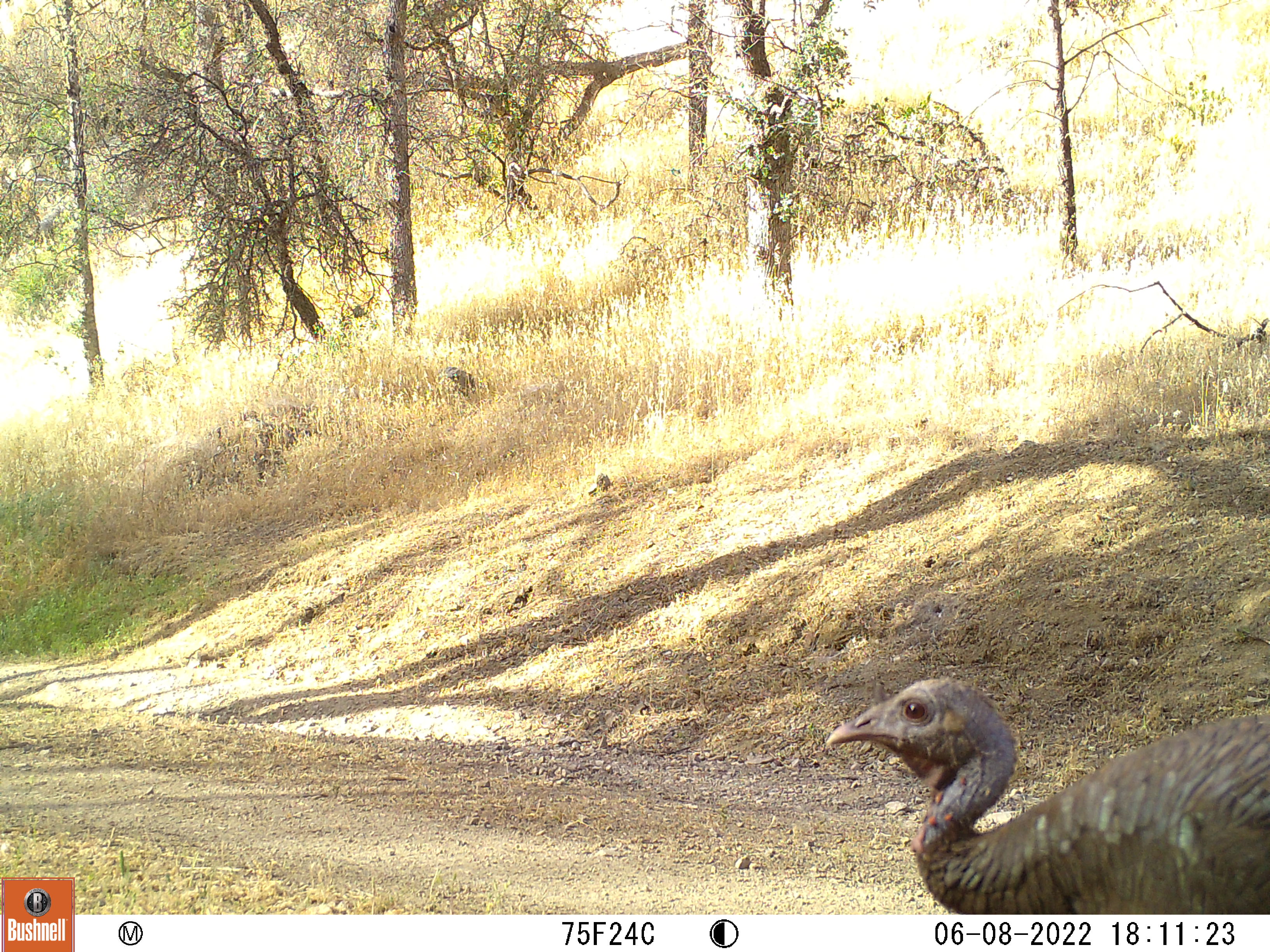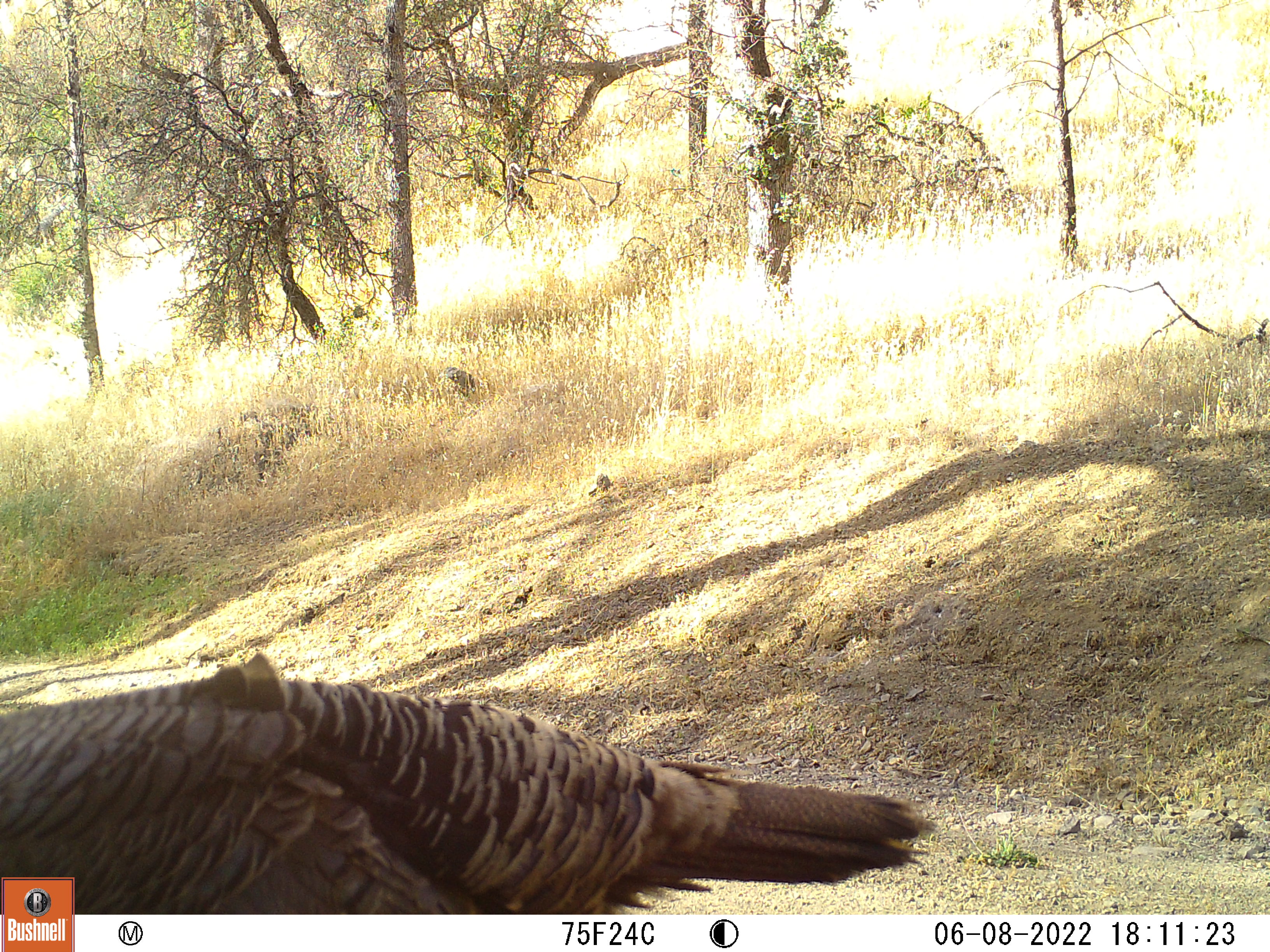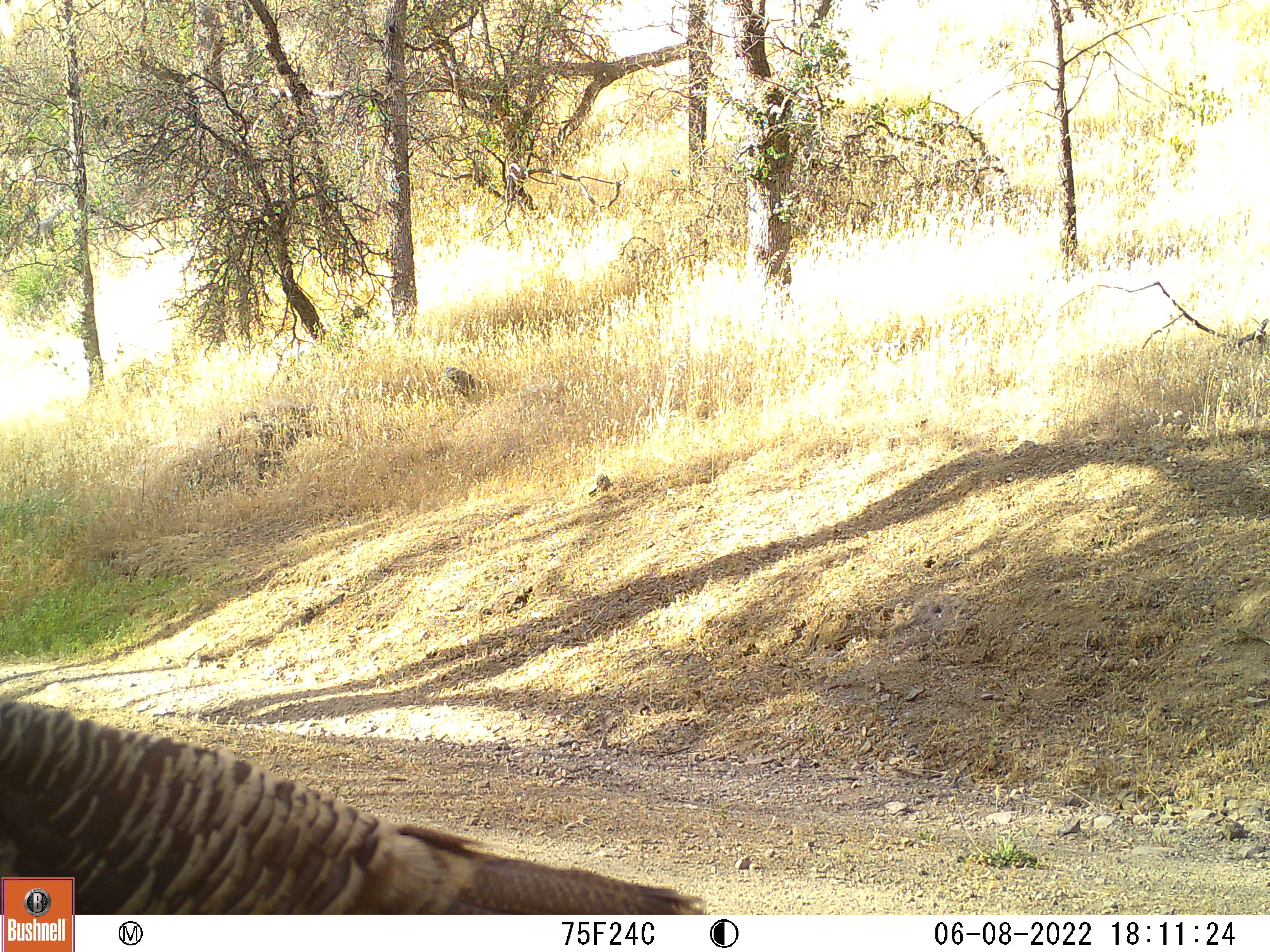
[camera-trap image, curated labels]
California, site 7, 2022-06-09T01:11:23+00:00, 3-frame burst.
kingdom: Animalia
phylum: Chordata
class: Aves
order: Galliformes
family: Phasianidae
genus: Meleagris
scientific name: Meleagris gallopavo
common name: turkey